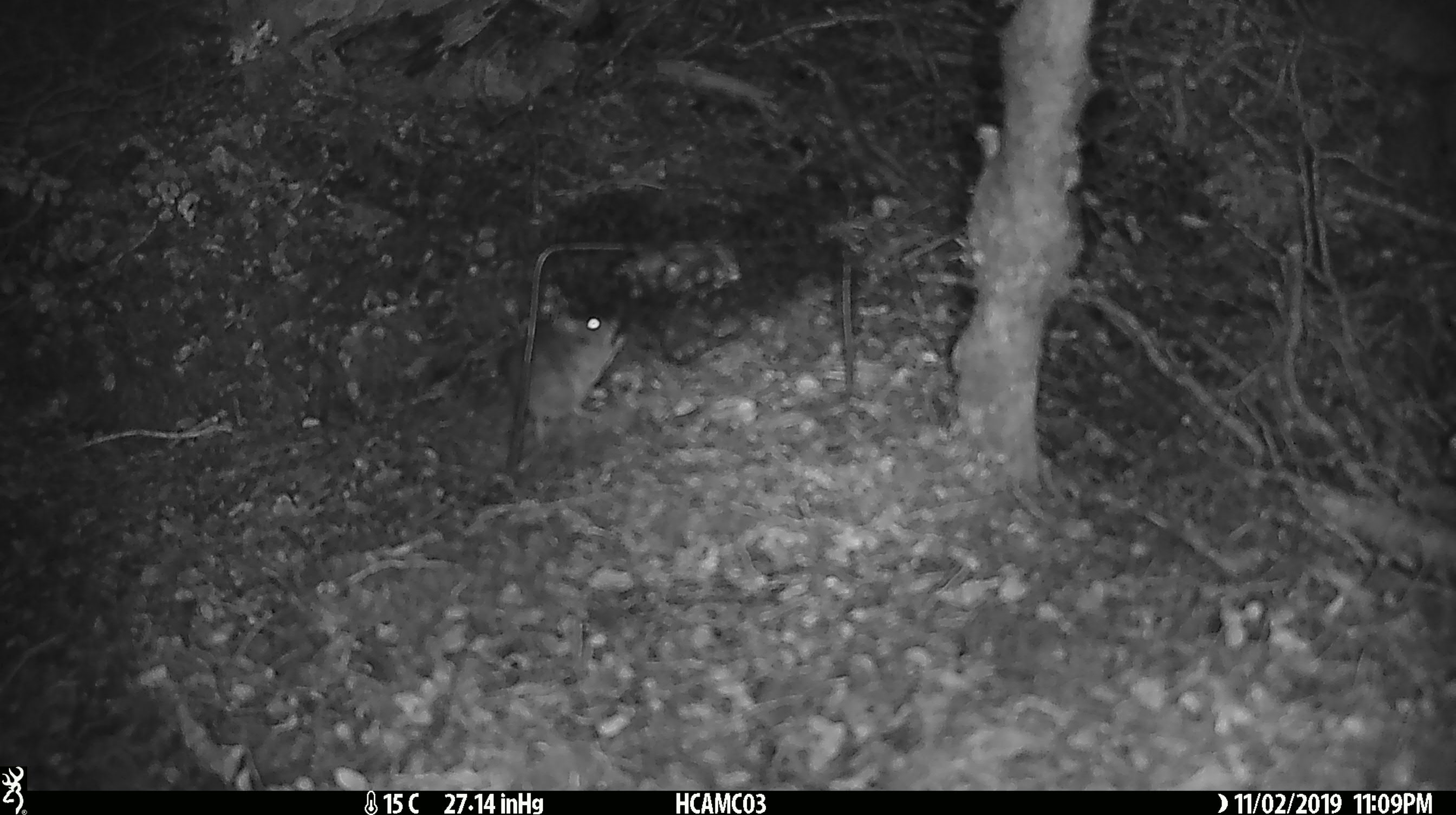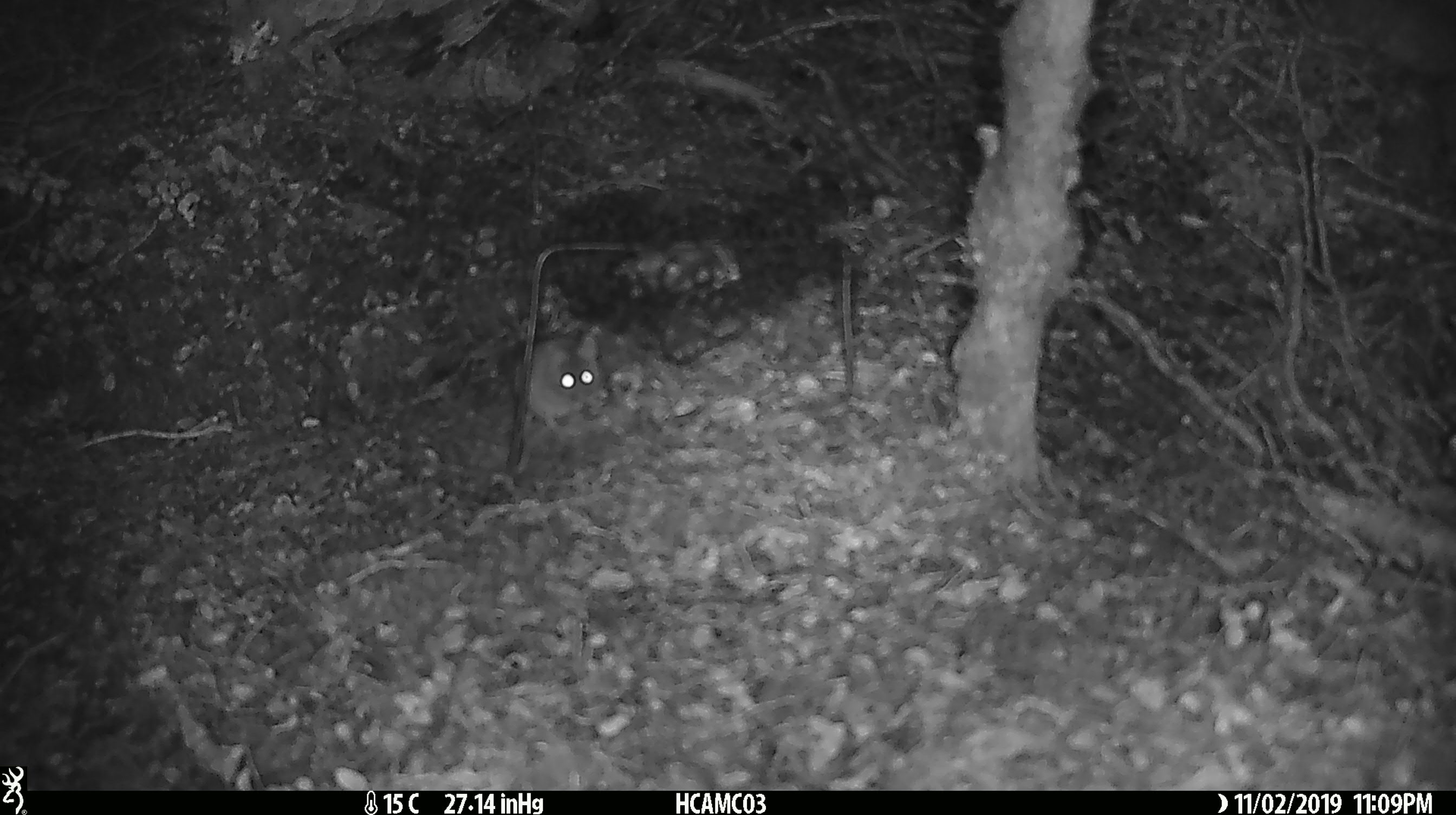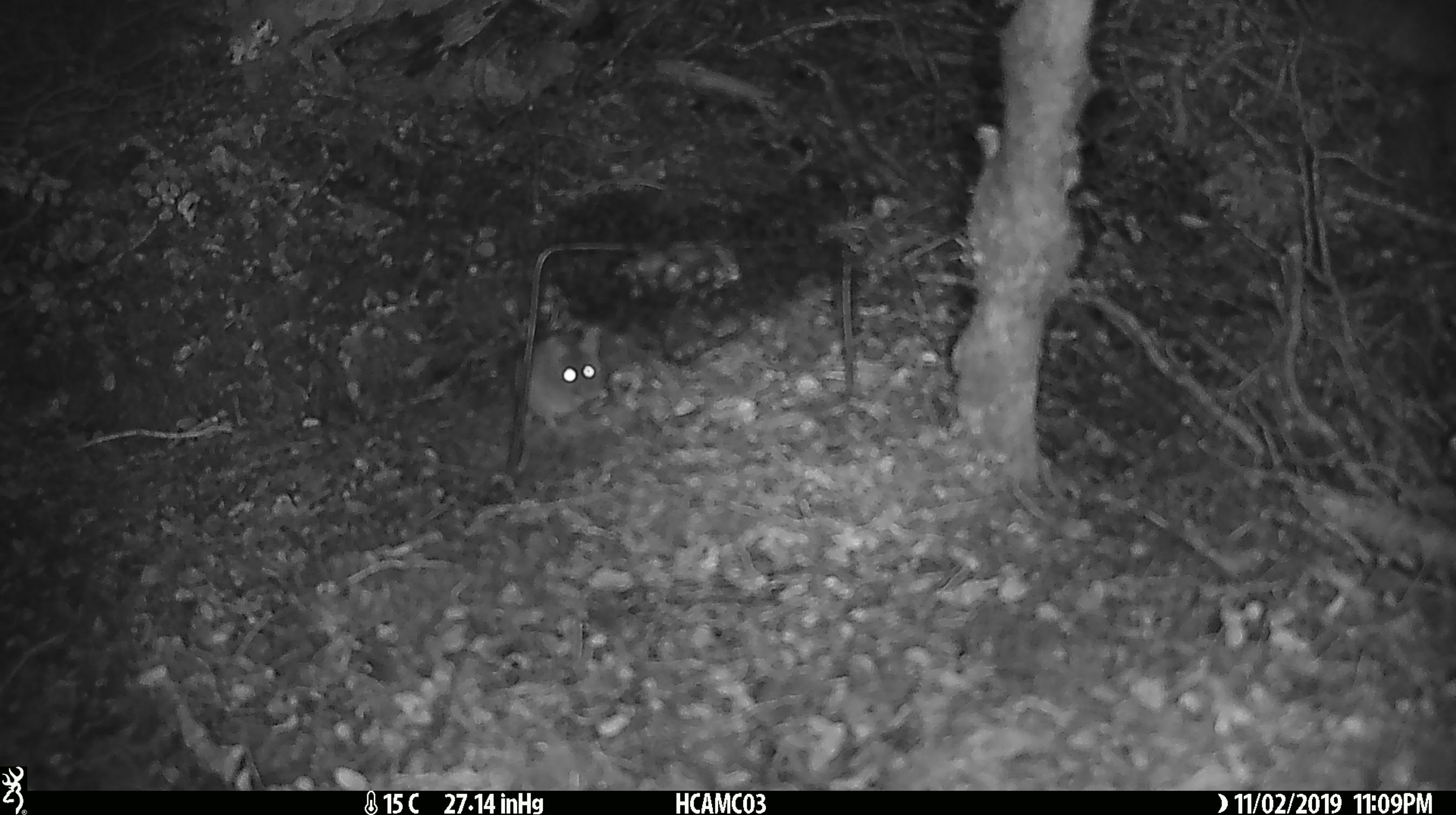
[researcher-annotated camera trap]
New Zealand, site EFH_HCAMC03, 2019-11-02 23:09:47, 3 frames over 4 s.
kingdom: Animalia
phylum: Chordata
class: Mammalia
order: Rodentia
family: Muridae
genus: Mus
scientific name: Mus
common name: mouse